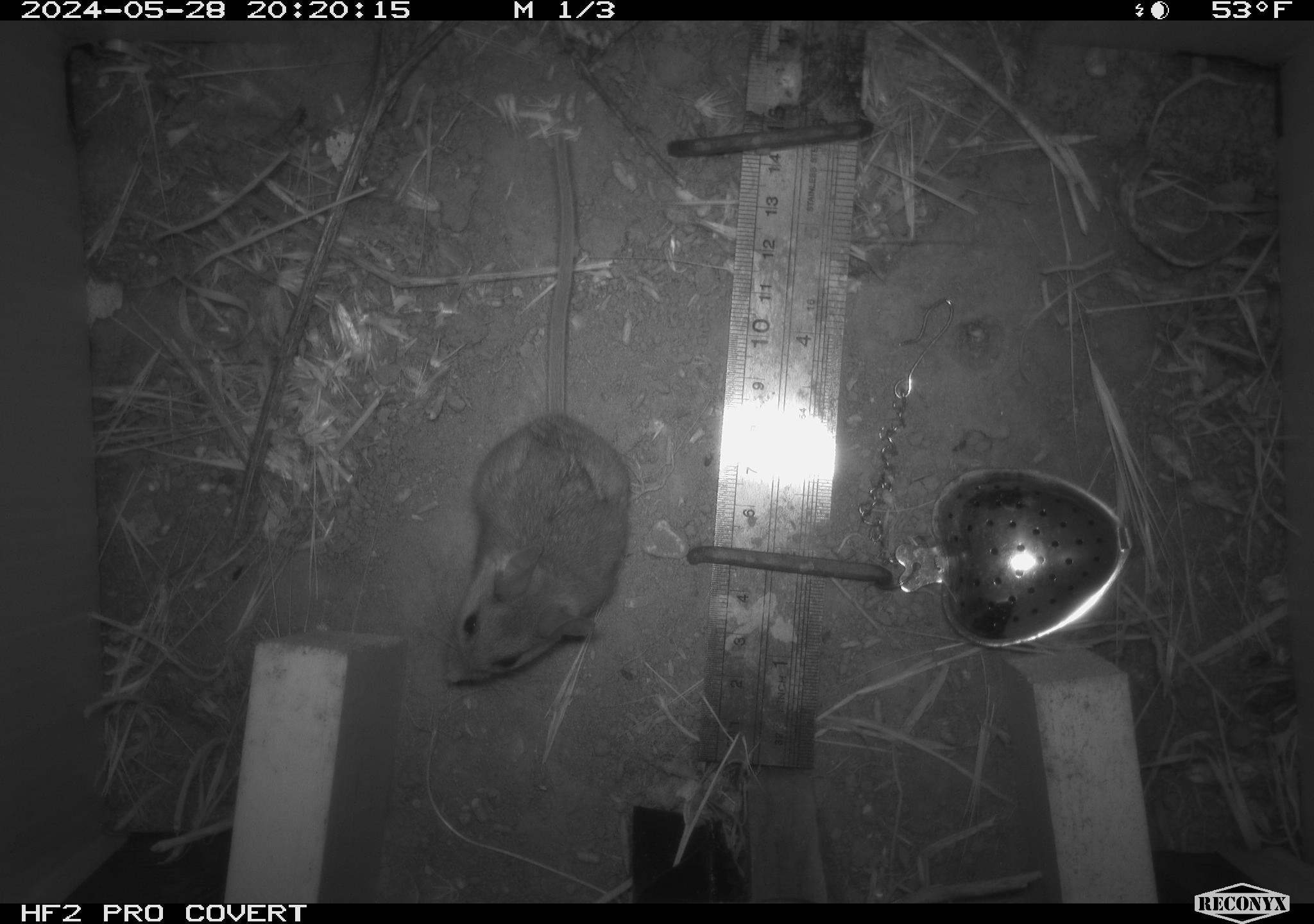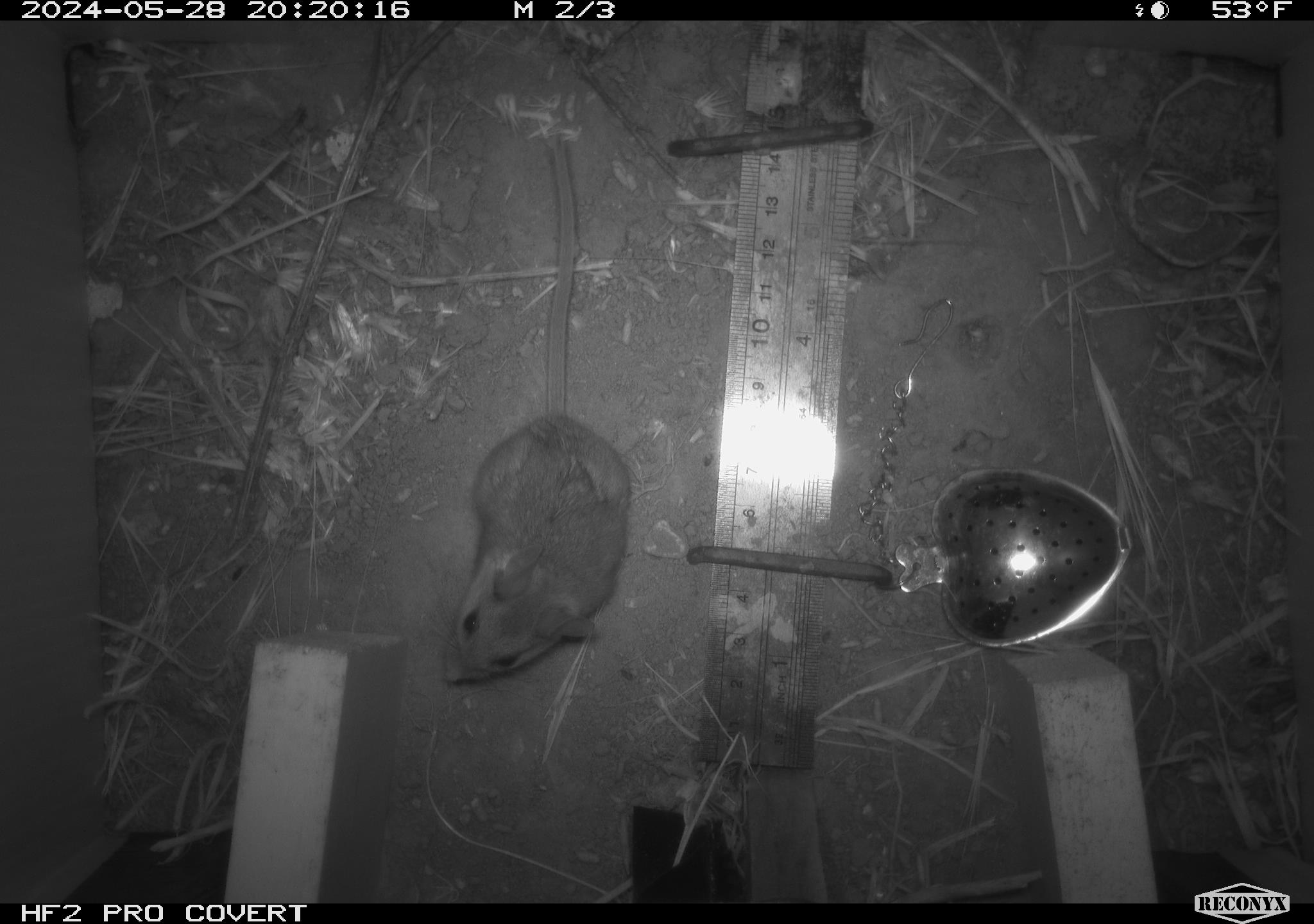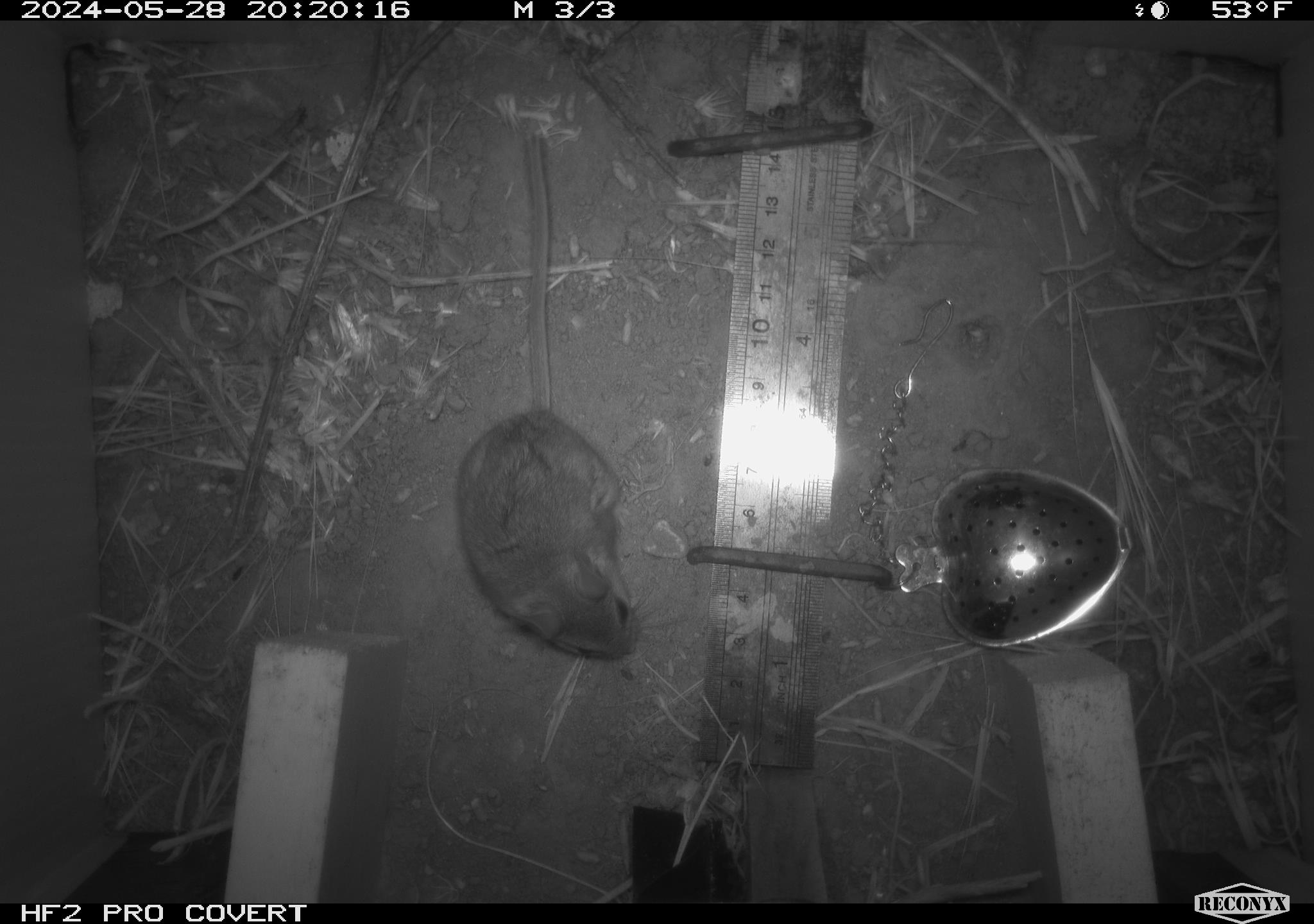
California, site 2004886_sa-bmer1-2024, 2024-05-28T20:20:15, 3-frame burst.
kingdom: Animalia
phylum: Chordata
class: Mammalia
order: Rodentia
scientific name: Rodentia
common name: mouse species